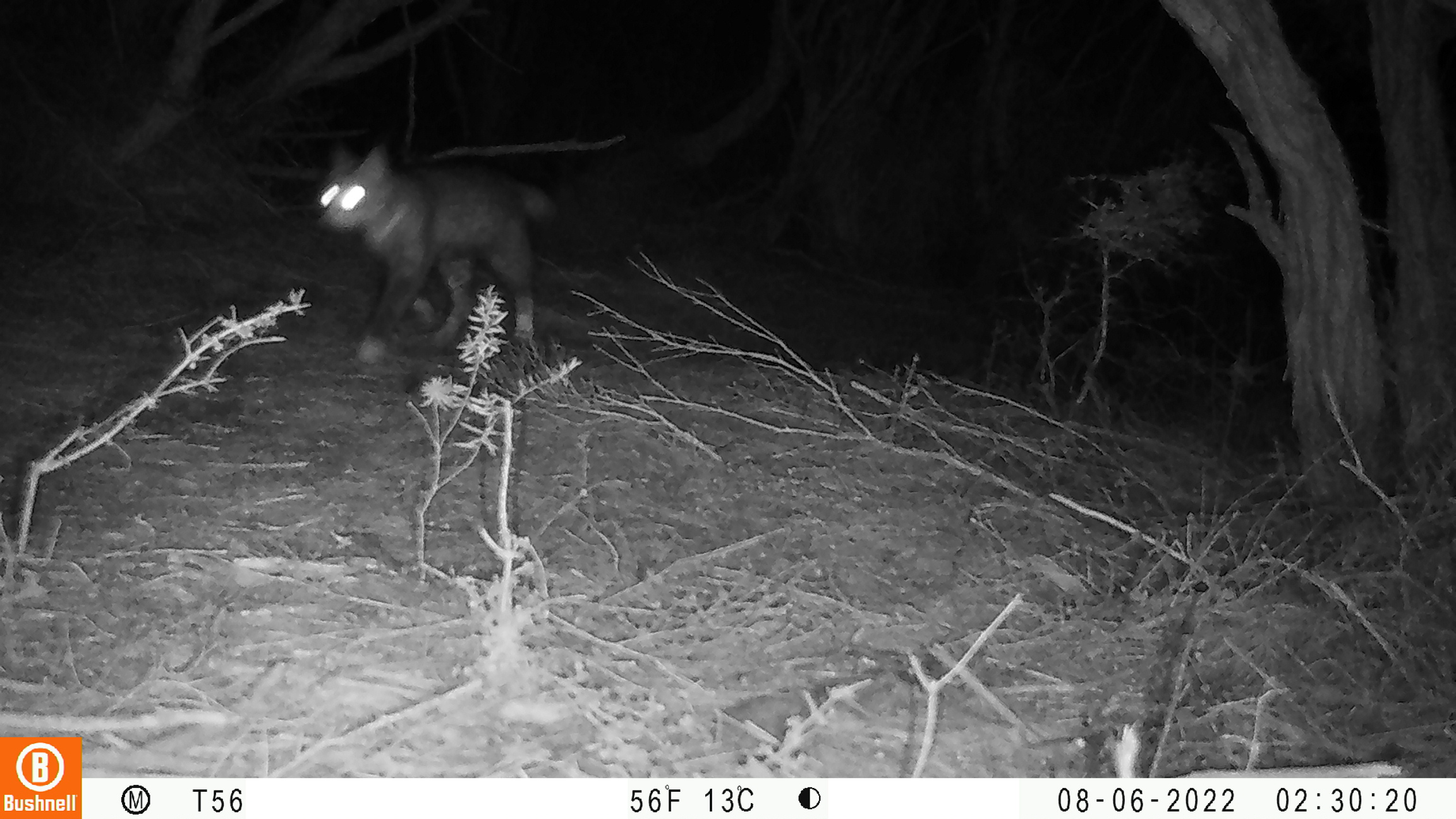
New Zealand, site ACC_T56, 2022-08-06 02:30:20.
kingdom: Animalia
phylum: Chordata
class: Mammalia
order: Carnivora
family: Felidae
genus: Felis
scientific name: Felis catus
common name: domestic cat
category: cat